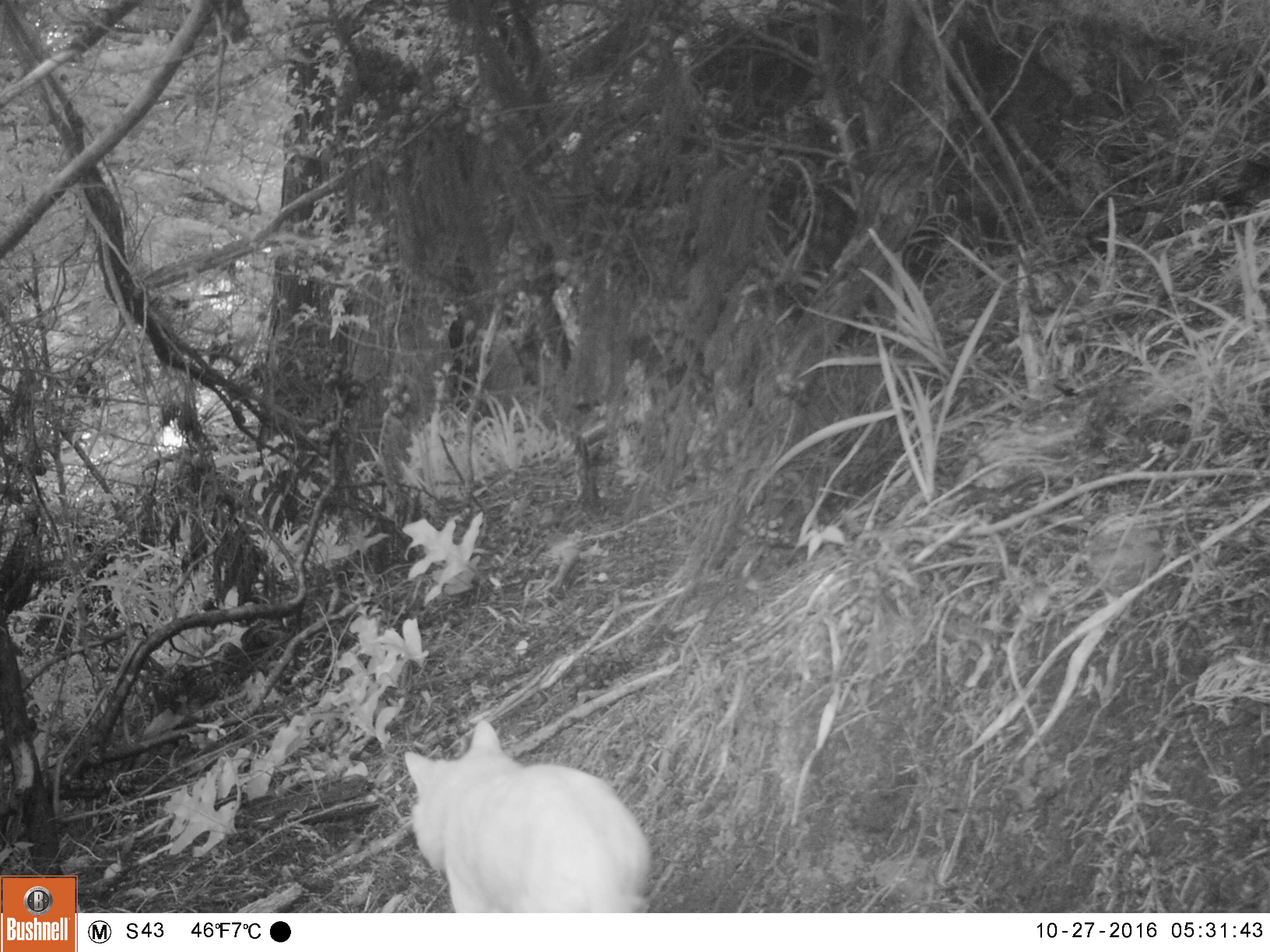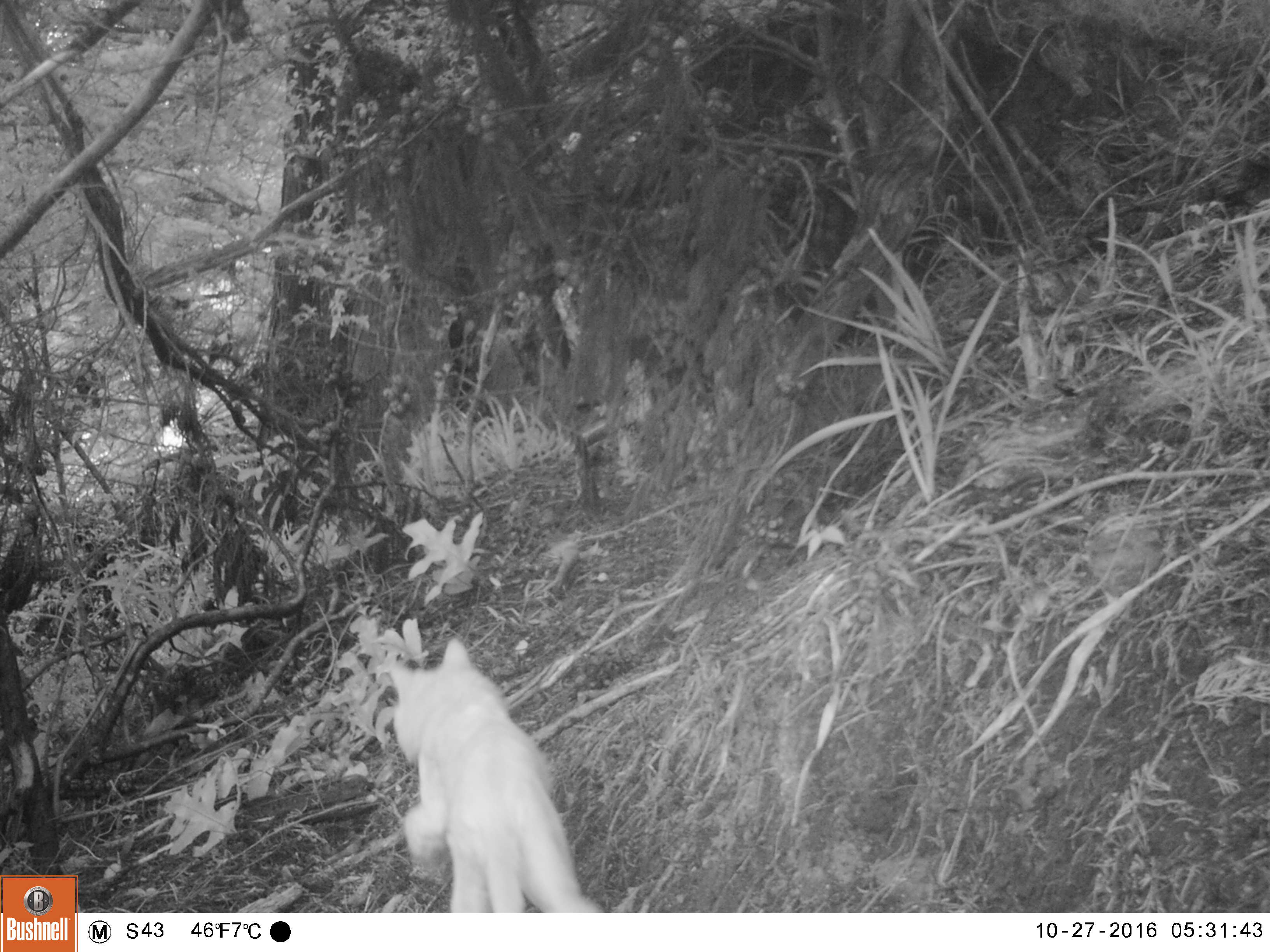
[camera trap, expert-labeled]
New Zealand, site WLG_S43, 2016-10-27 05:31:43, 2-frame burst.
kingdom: Animalia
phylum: Chordata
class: Mammalia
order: Carnivora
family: Felidae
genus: Felis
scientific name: Felis catus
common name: domestic cat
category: cat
Cat (domestic cat) (Felis catus).